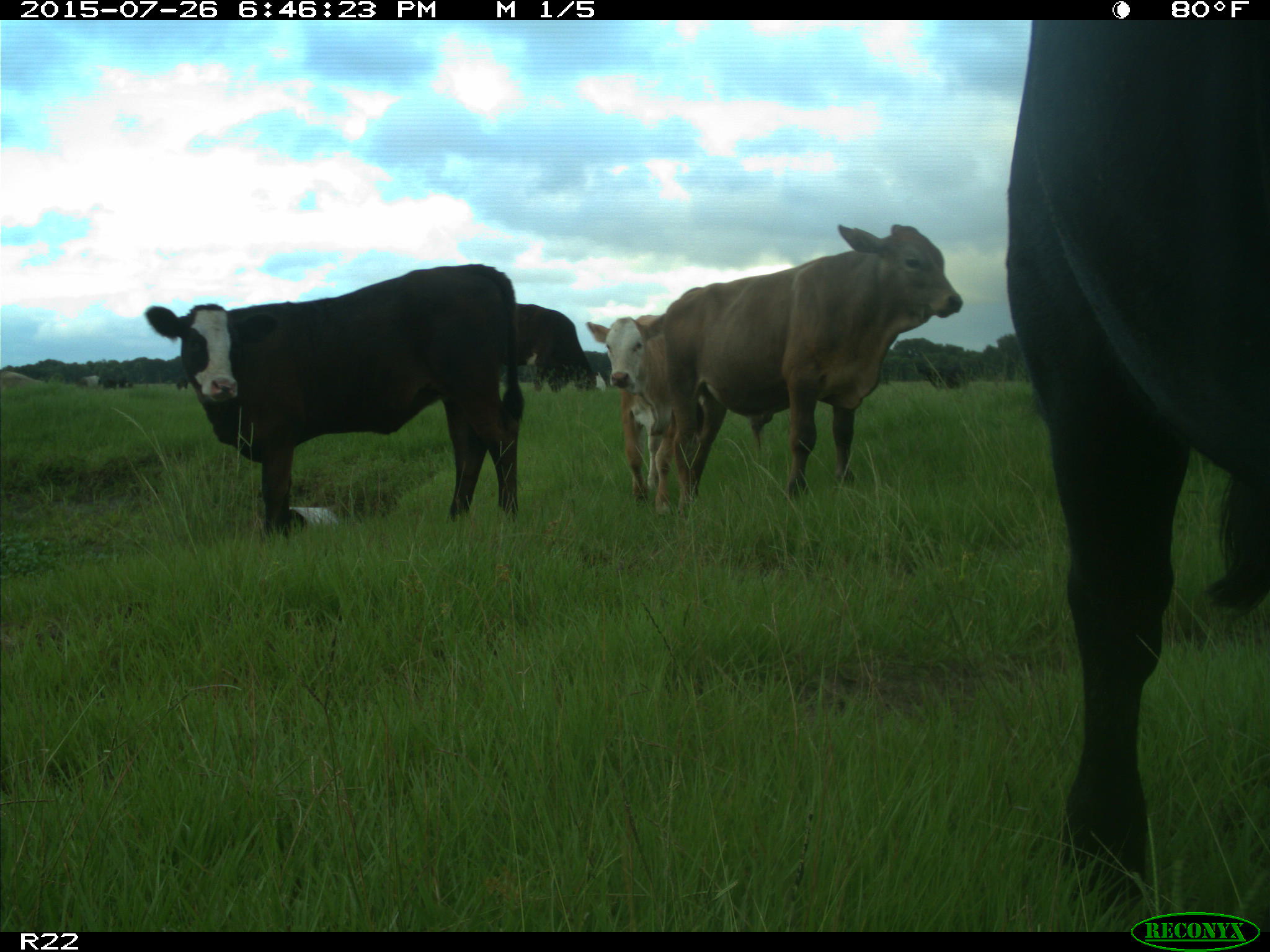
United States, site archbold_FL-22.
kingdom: Animalia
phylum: Chordata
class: Mammalia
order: Artiodactyla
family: Bovidae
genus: Bos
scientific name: Bos taurus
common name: domestic cow